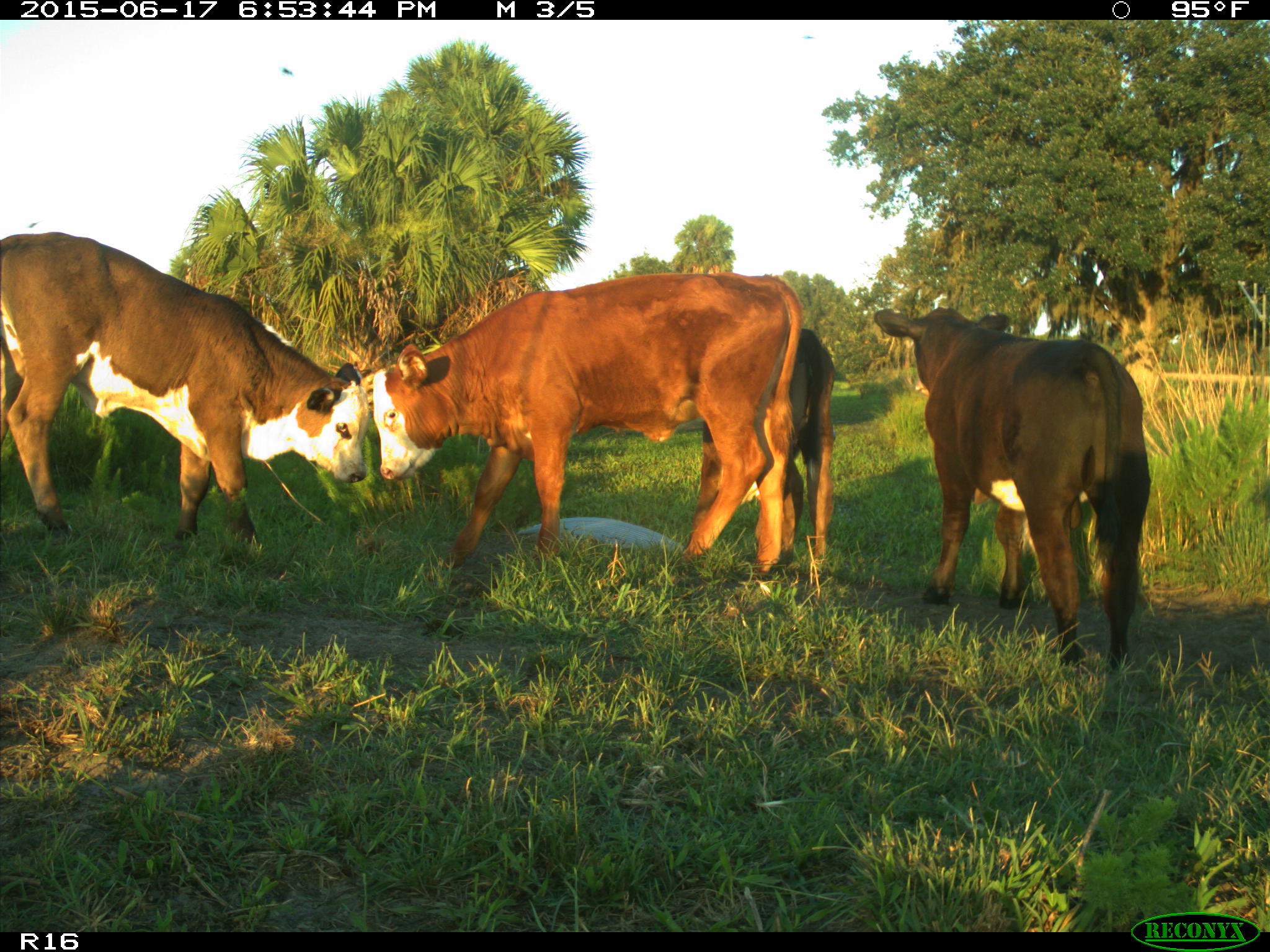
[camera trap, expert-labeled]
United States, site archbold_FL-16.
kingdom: Animalia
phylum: Chordata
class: Mammalia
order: Artiodactyla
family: Bovidae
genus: Bos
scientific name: Bos taurus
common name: domestic cow